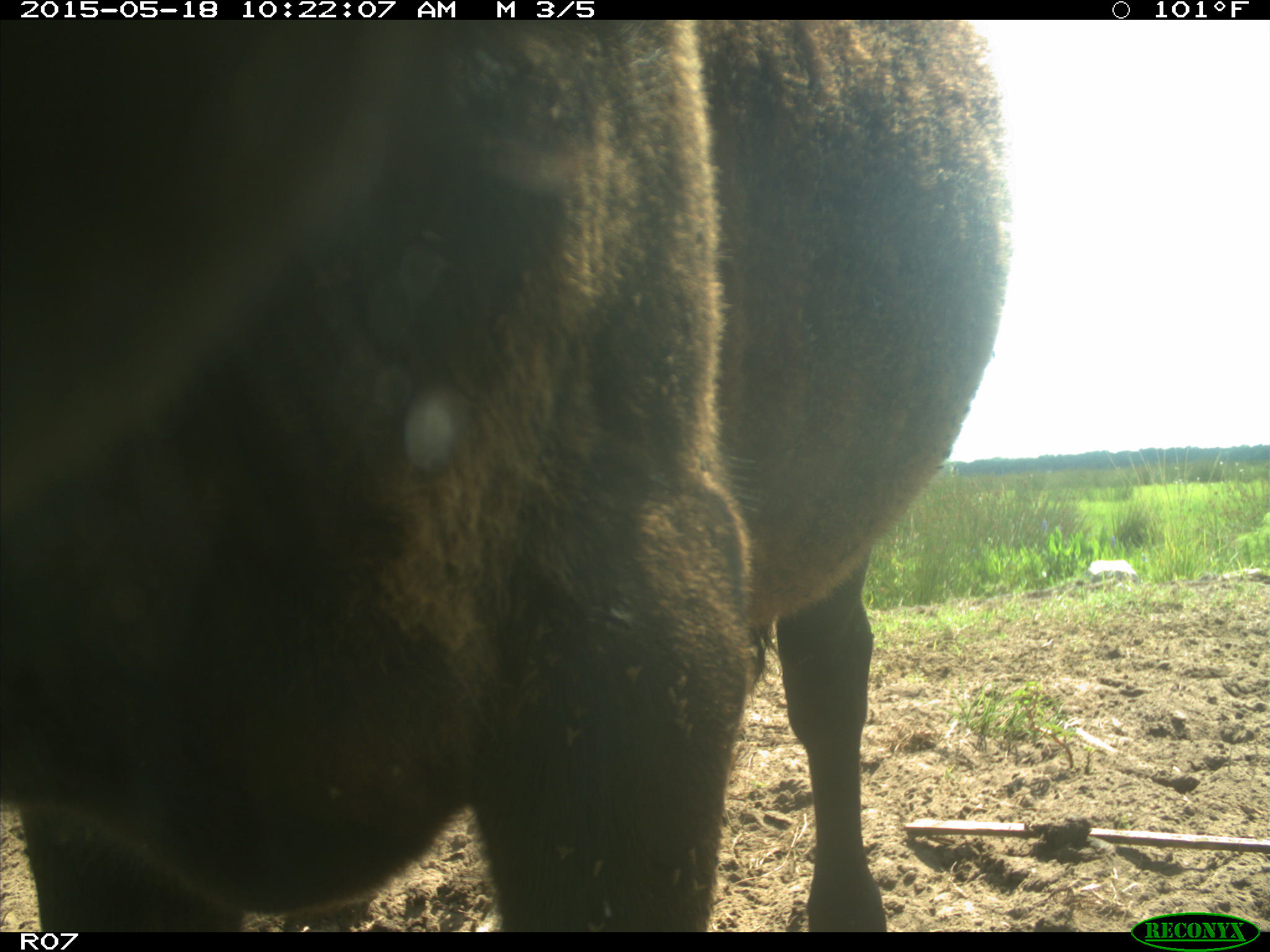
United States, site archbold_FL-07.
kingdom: Animalia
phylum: Chordata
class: Mammalia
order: Artiodactyla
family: Bovidae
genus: Bos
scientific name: Bos taurus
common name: domestic cow